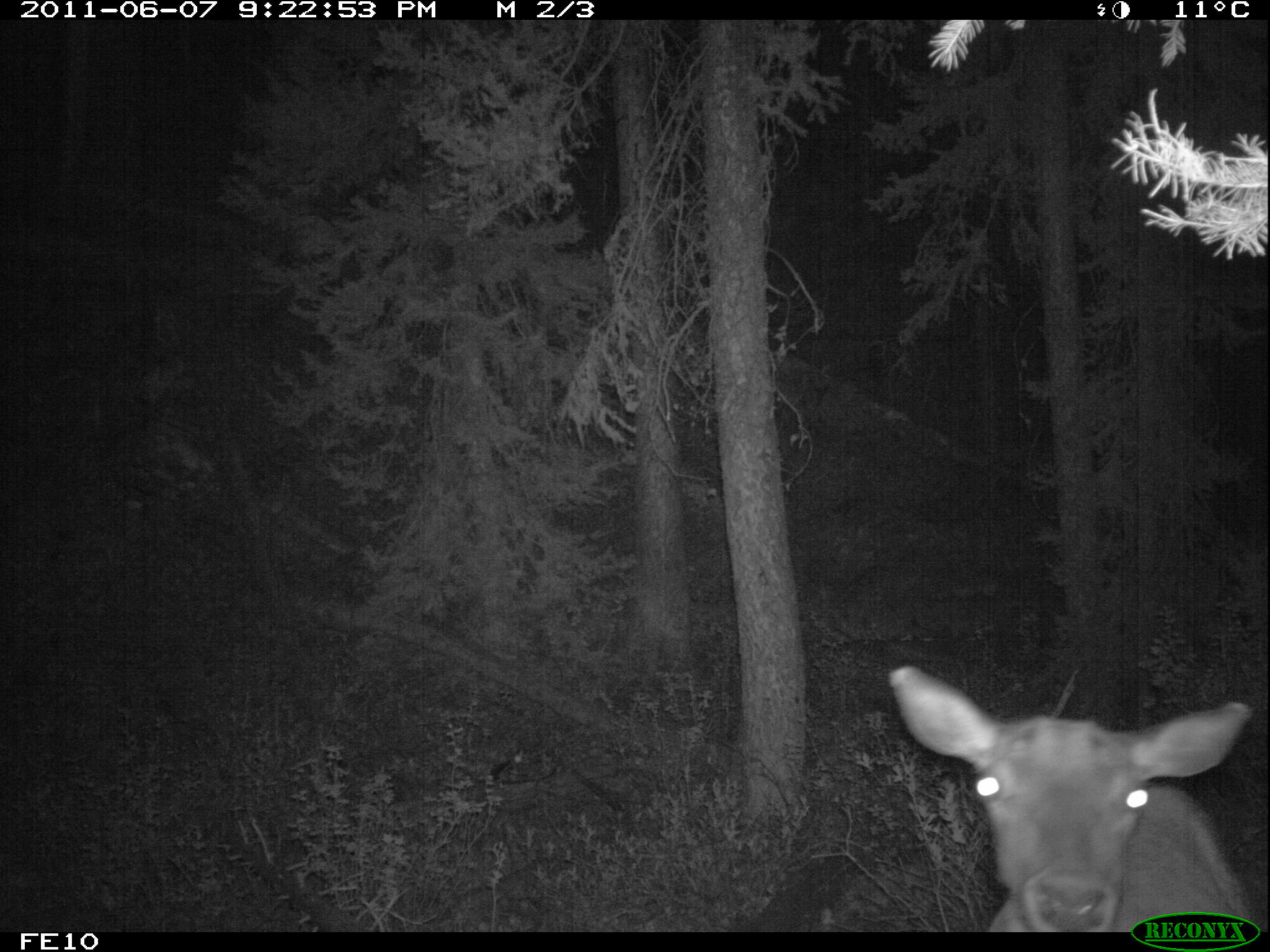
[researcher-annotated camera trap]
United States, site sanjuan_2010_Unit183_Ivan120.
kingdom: Animalia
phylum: Chordata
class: Mammalia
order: Artiodactyla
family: Cervidae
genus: Cervus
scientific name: Cervus elaphus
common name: red deer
Cervus elaphus (red deer).